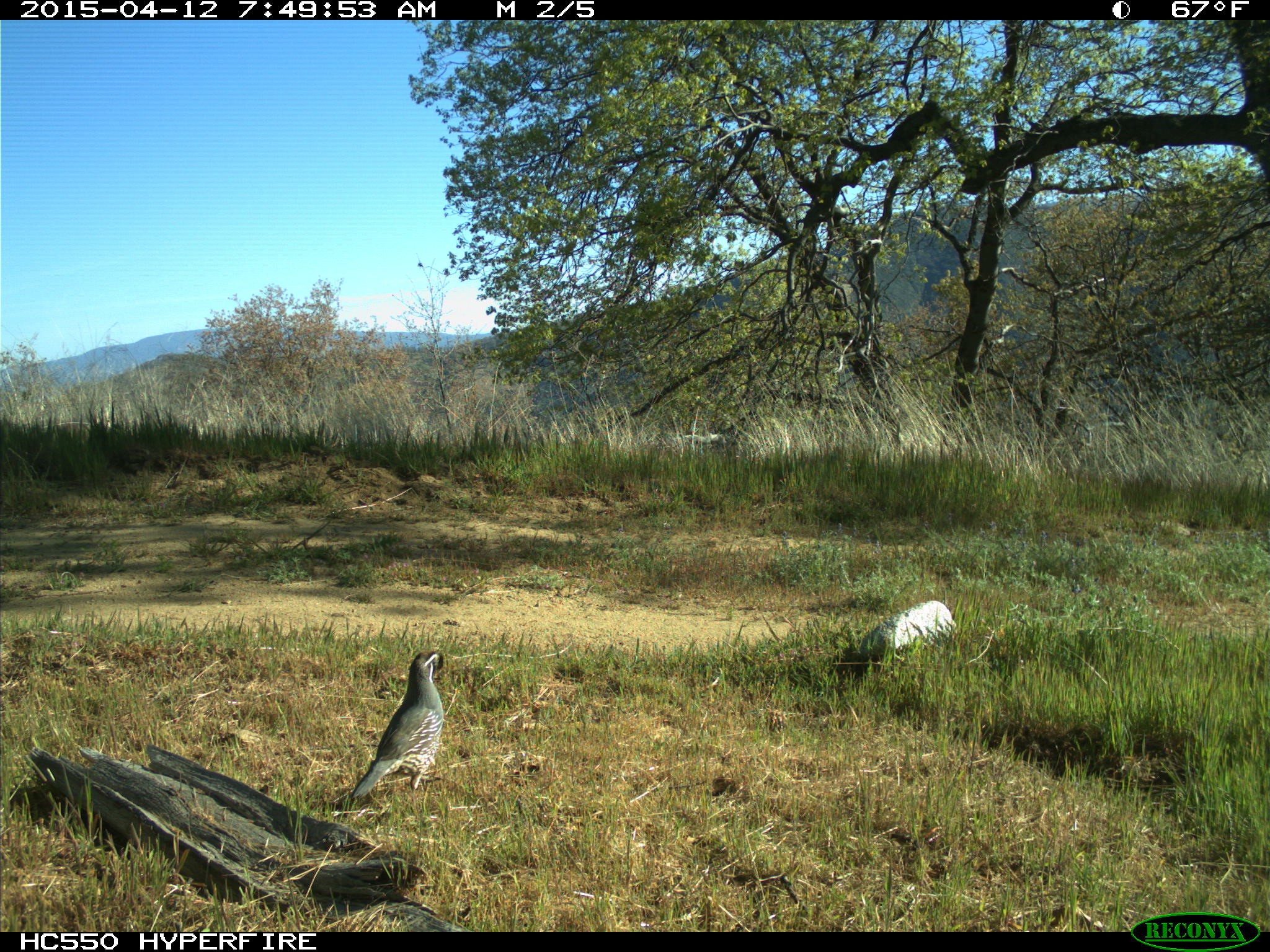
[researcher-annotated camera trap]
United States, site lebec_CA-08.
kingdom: Animalia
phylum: Chordata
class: Aves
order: Galliformes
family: Odontophoridae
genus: Callipepla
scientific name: Callipepla californica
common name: california quail